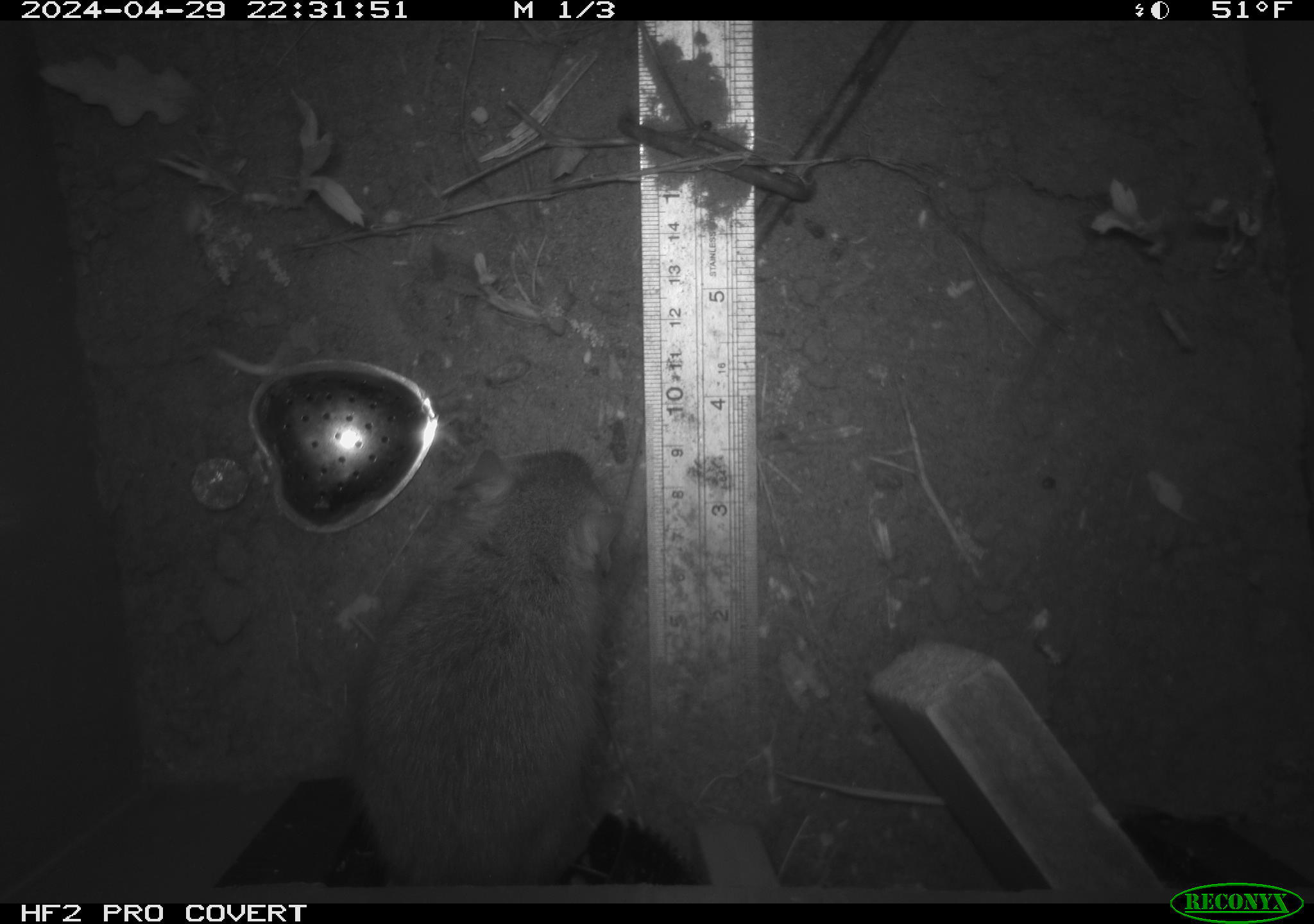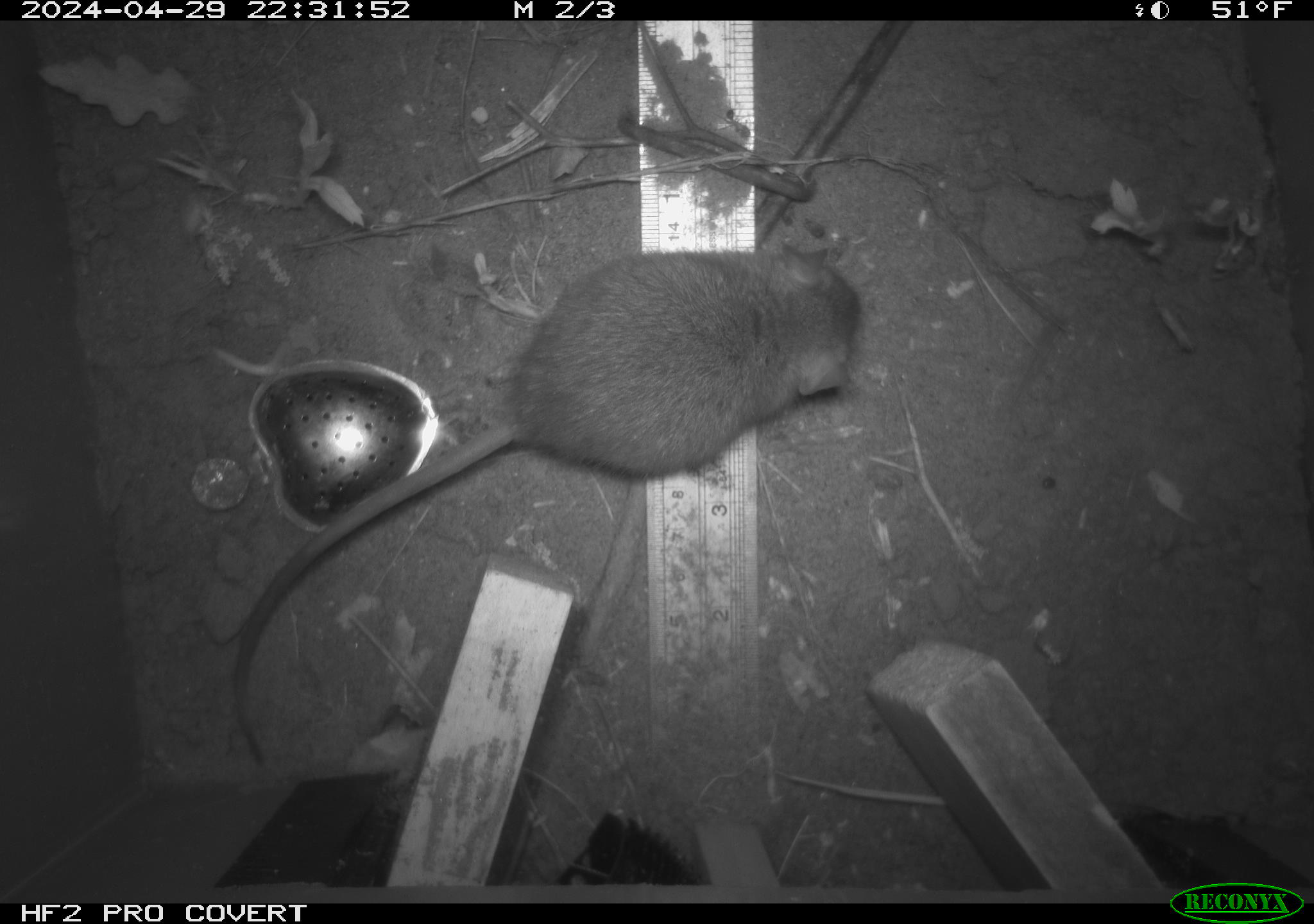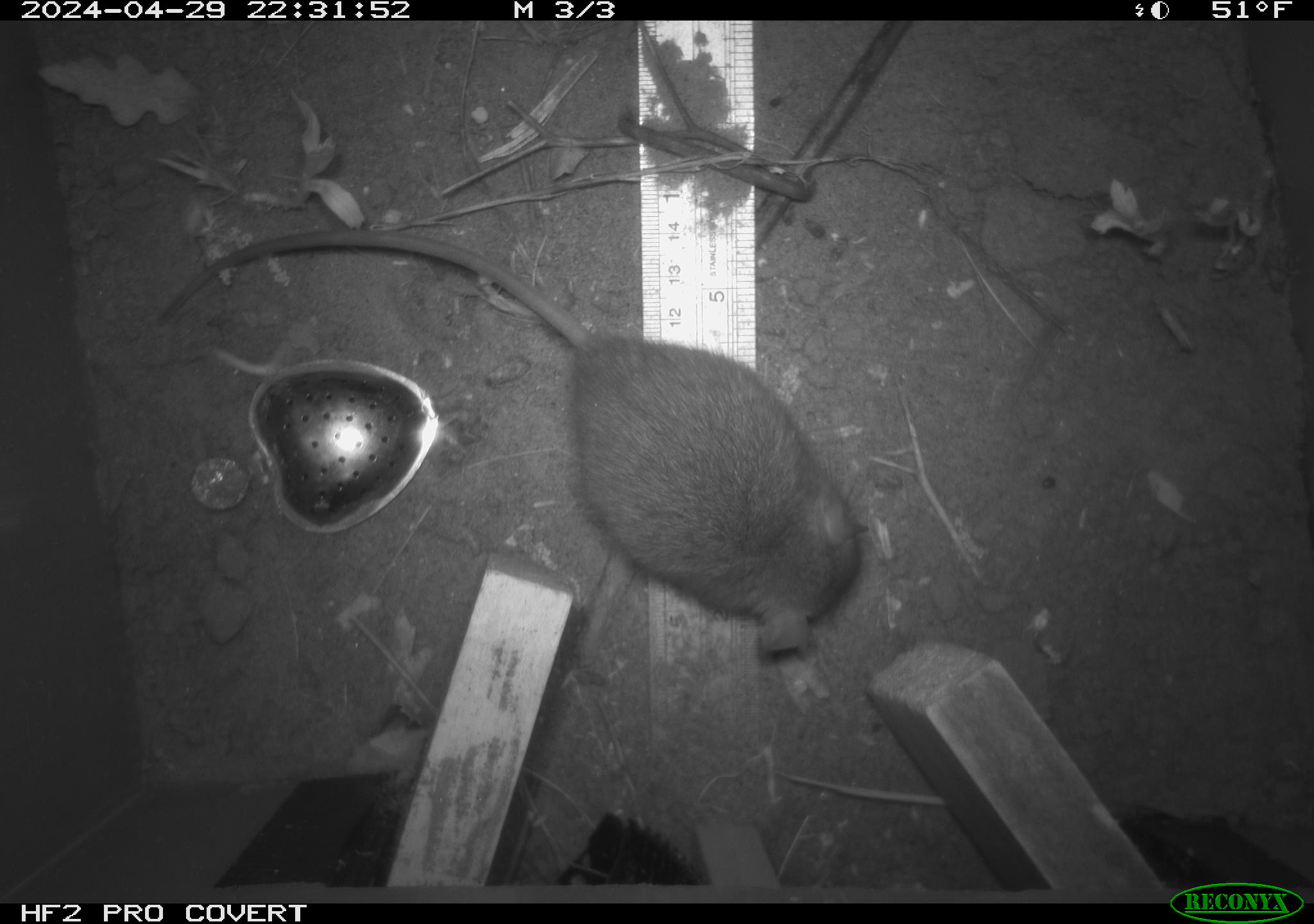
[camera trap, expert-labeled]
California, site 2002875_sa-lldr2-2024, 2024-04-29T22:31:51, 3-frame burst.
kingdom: Animalia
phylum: Chordata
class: Mammalia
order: Rodentia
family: Muridae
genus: Rattus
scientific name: Rattus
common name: rat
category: rattus species